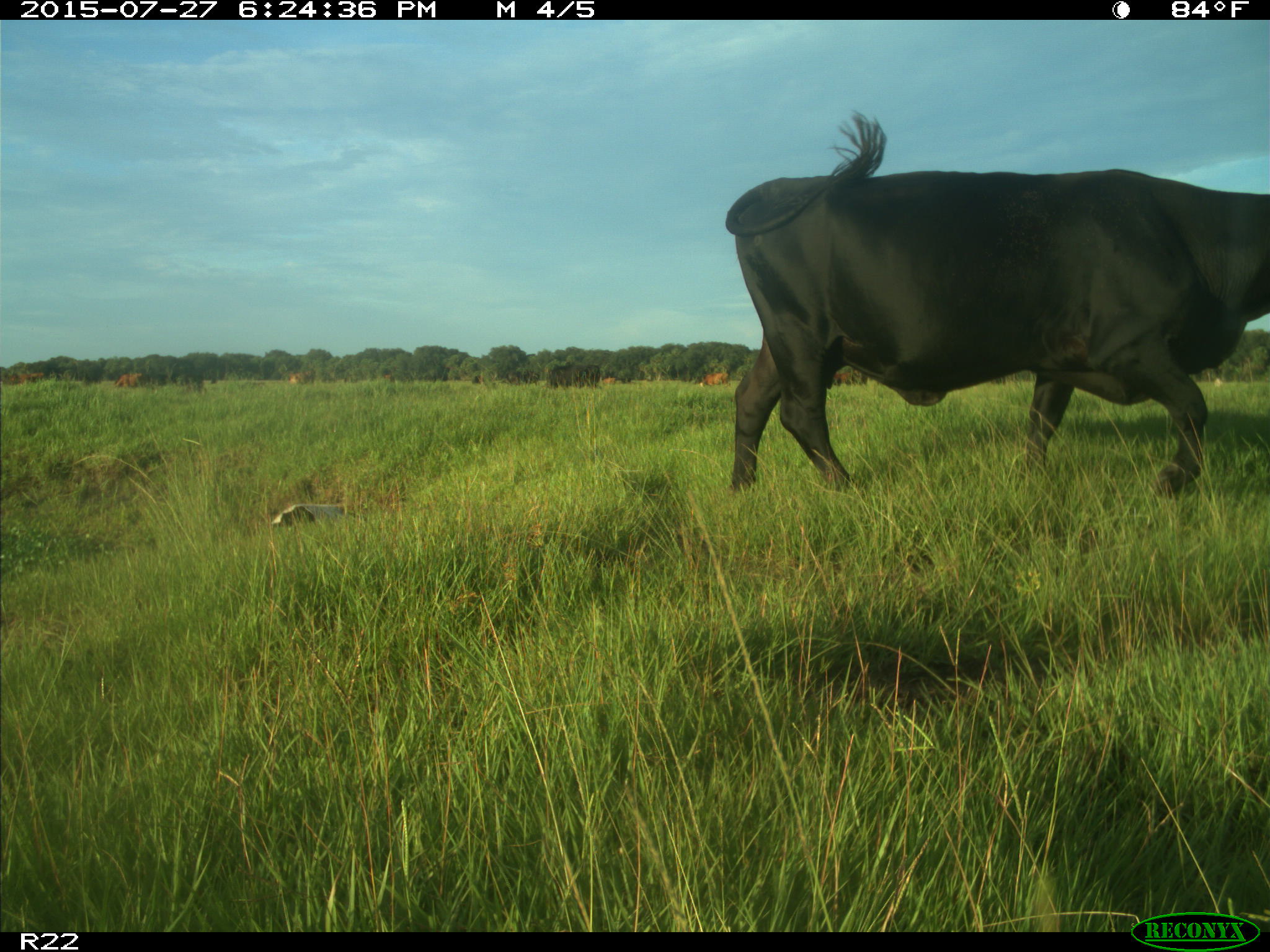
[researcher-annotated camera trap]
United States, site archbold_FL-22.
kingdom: Animalia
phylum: Chordata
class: Mammalia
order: Artiodactyla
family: Bovidae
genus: Bos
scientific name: Bos taurus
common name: domestic cow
Bos taurus (domestic cow).